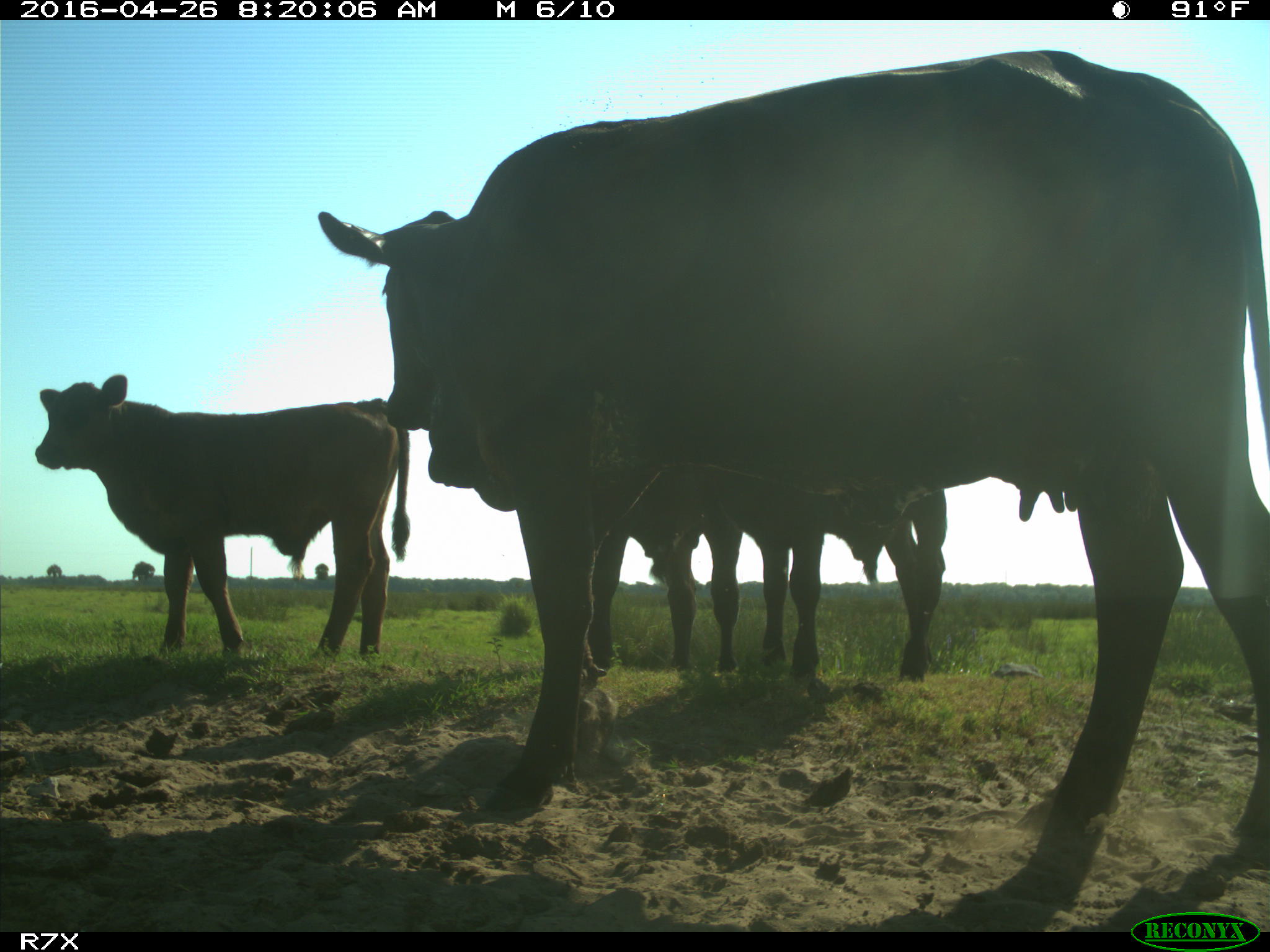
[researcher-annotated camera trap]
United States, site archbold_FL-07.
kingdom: Animalia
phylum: Chordata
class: Mammalia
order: Artiodactyla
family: Bovidae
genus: Bos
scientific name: Bos taurus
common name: domestic cow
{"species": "Bos taurus (domestic cow)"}